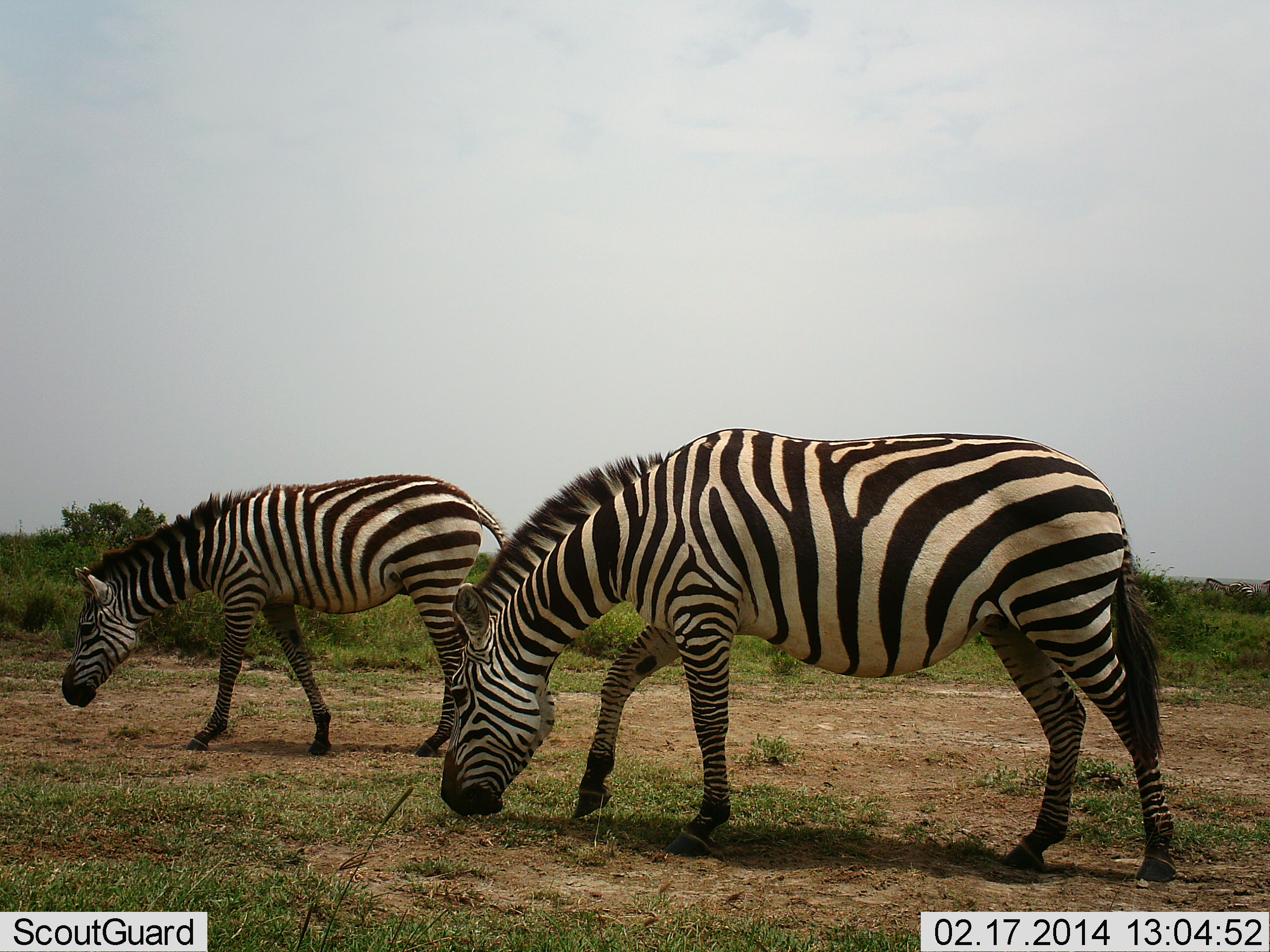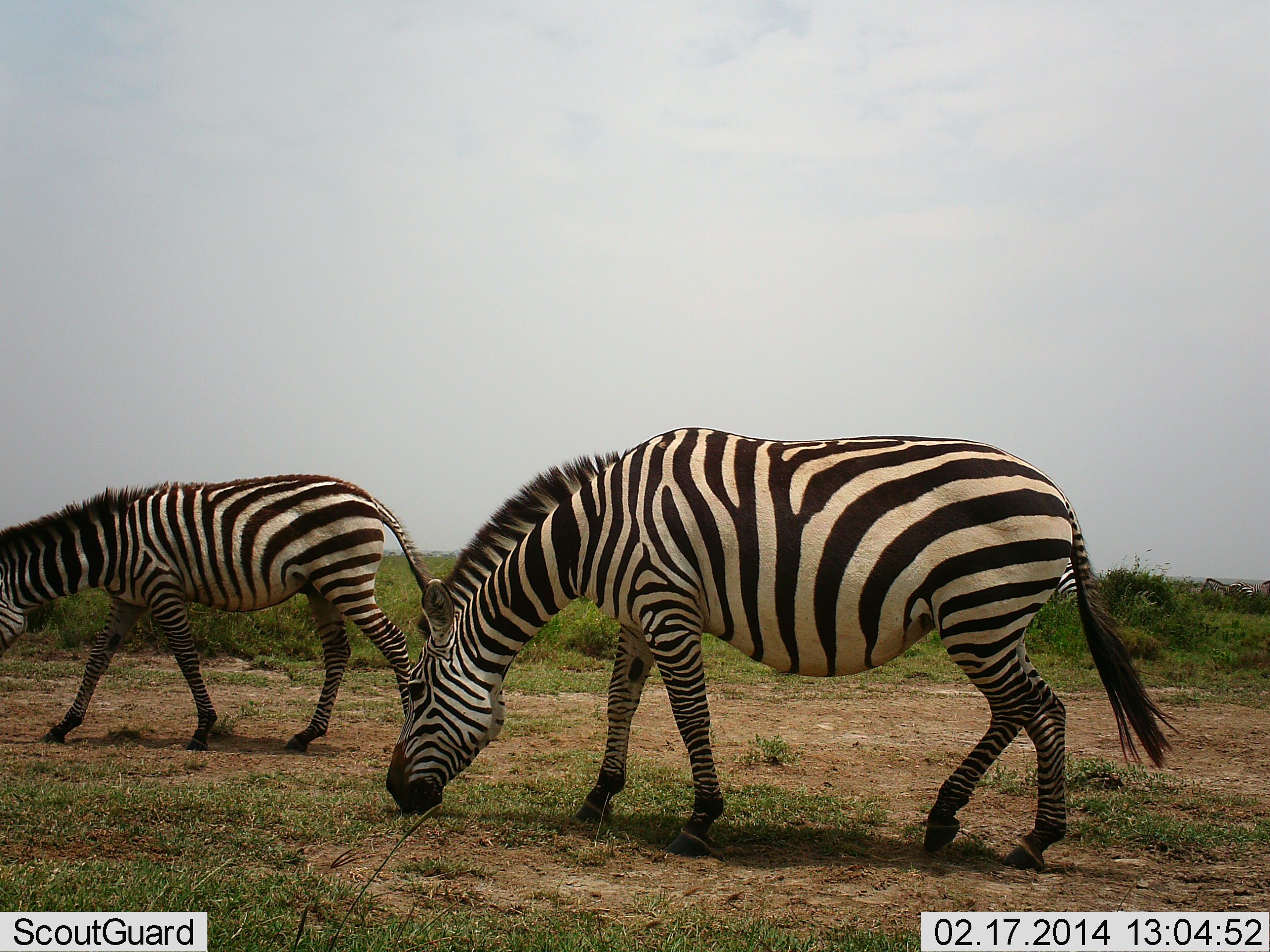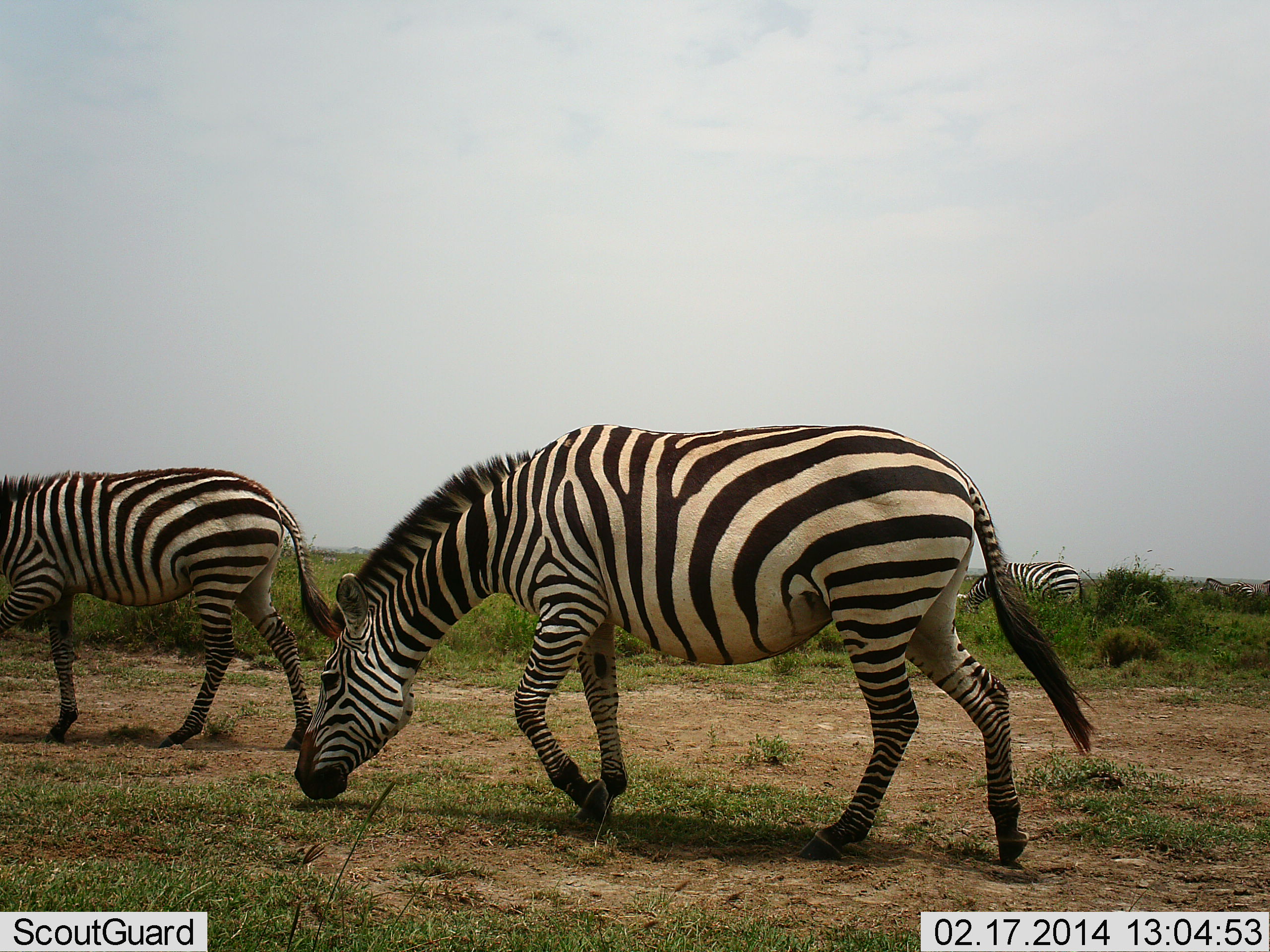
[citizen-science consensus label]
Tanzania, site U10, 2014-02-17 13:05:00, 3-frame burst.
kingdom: Animalia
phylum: Chordata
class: Mammalia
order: Perissodactyla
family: Equidae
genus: Equus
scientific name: Equus quagga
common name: plains zebra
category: zebra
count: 2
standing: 20%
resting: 0%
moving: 90%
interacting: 0%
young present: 0%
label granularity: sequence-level